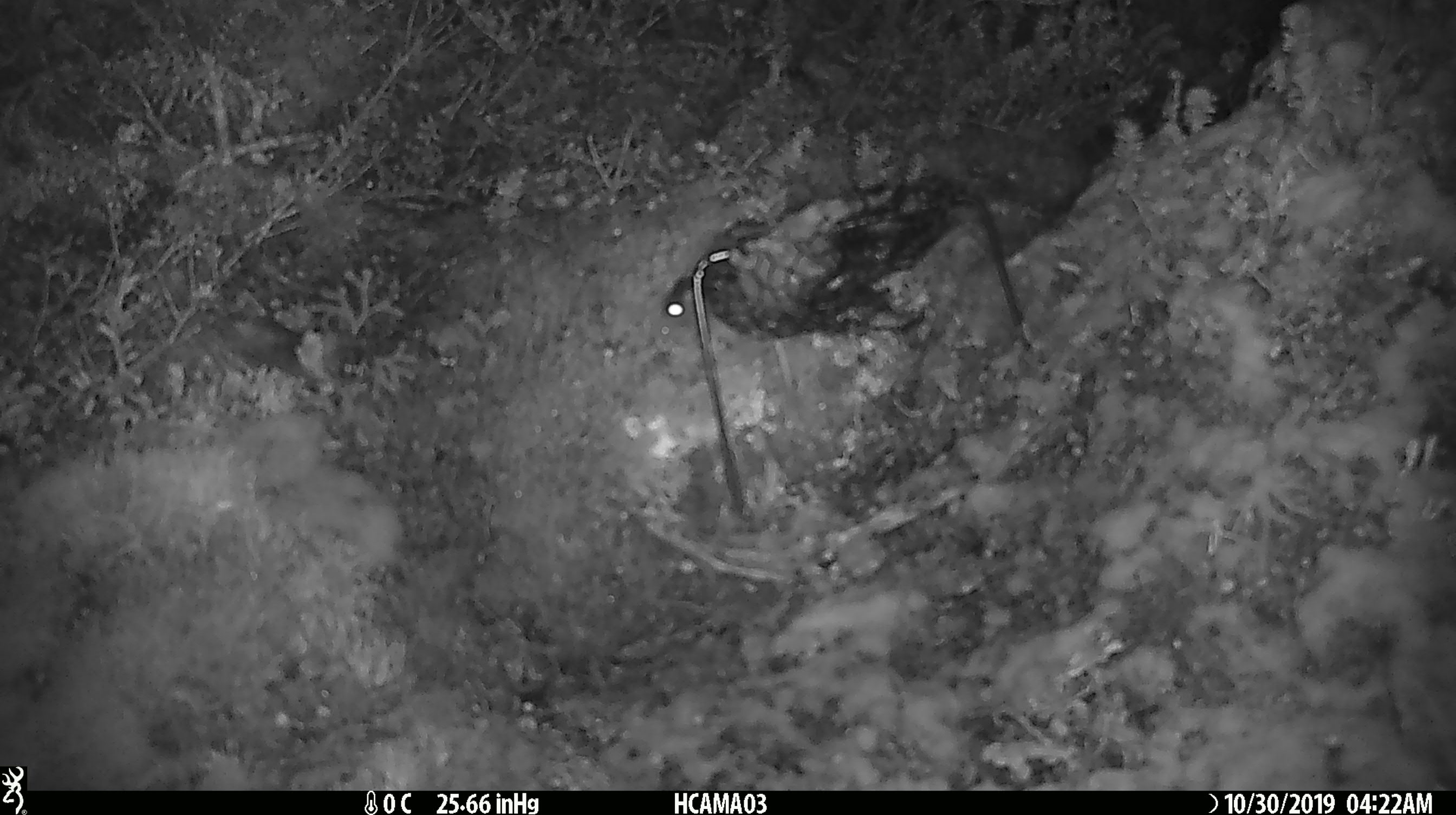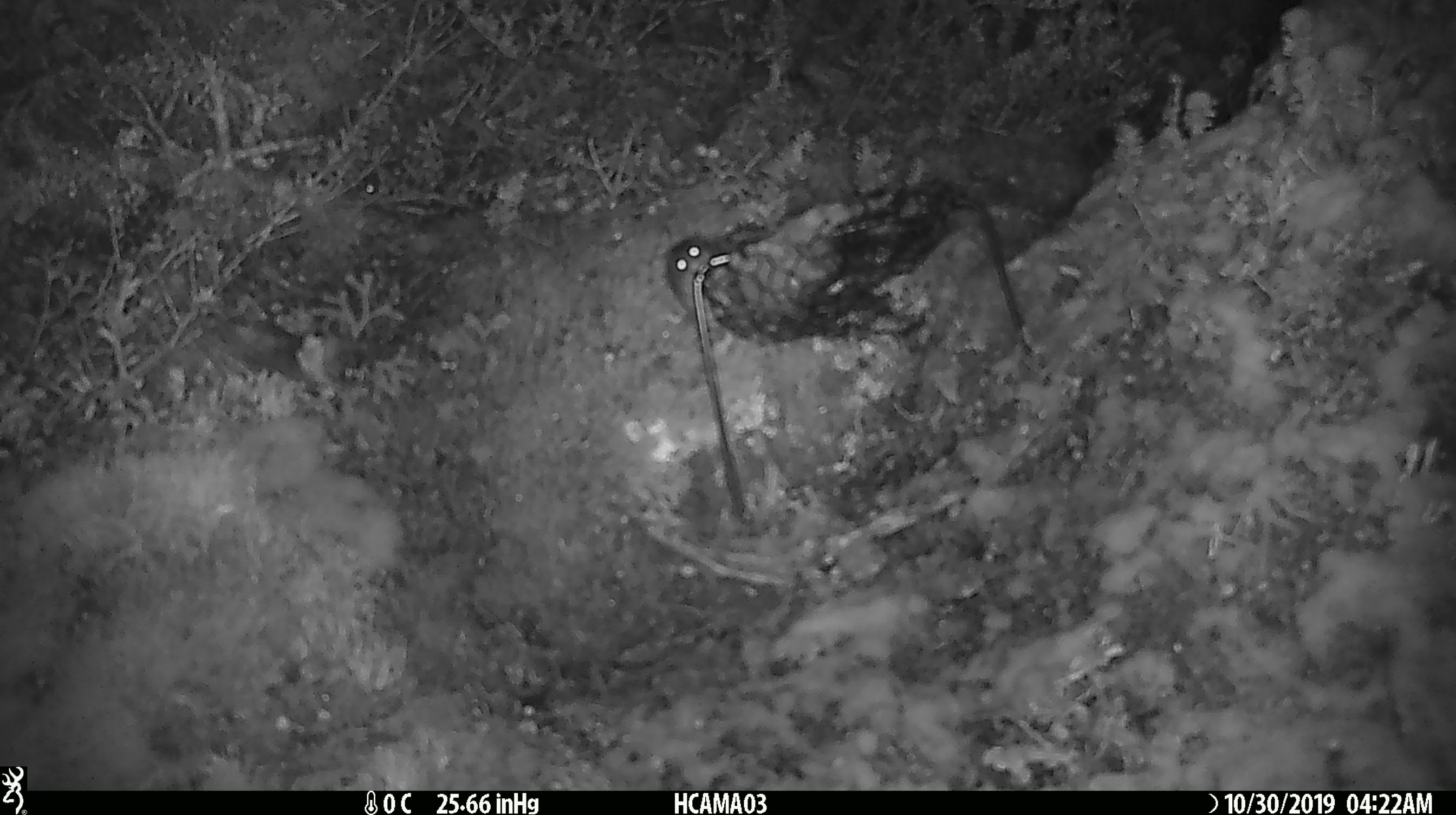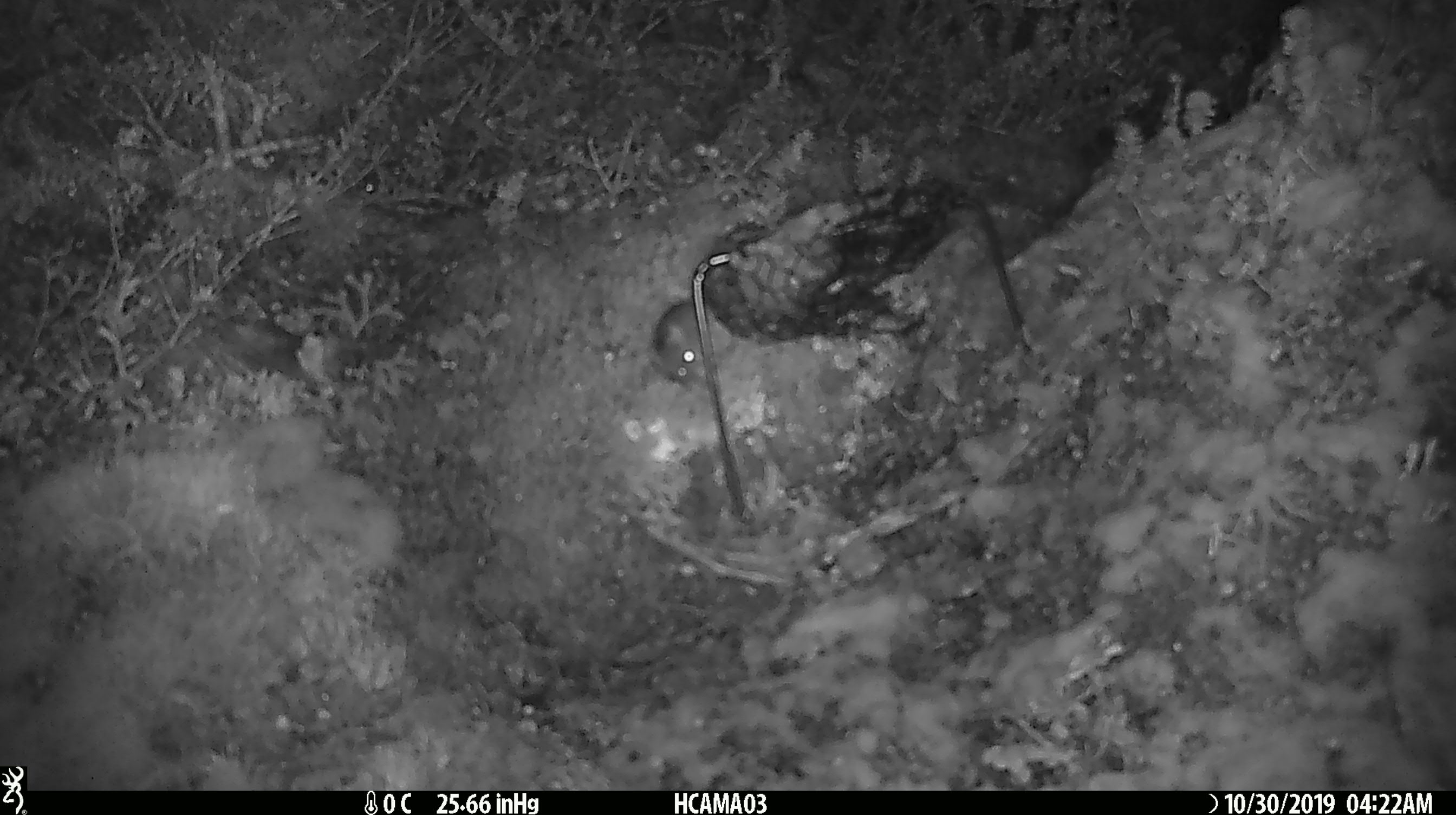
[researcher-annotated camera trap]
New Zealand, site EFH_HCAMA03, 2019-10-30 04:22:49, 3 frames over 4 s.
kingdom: Animalia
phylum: Chordata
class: Mammalia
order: Rodentia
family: Muridae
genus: Mus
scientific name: Mus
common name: mouse